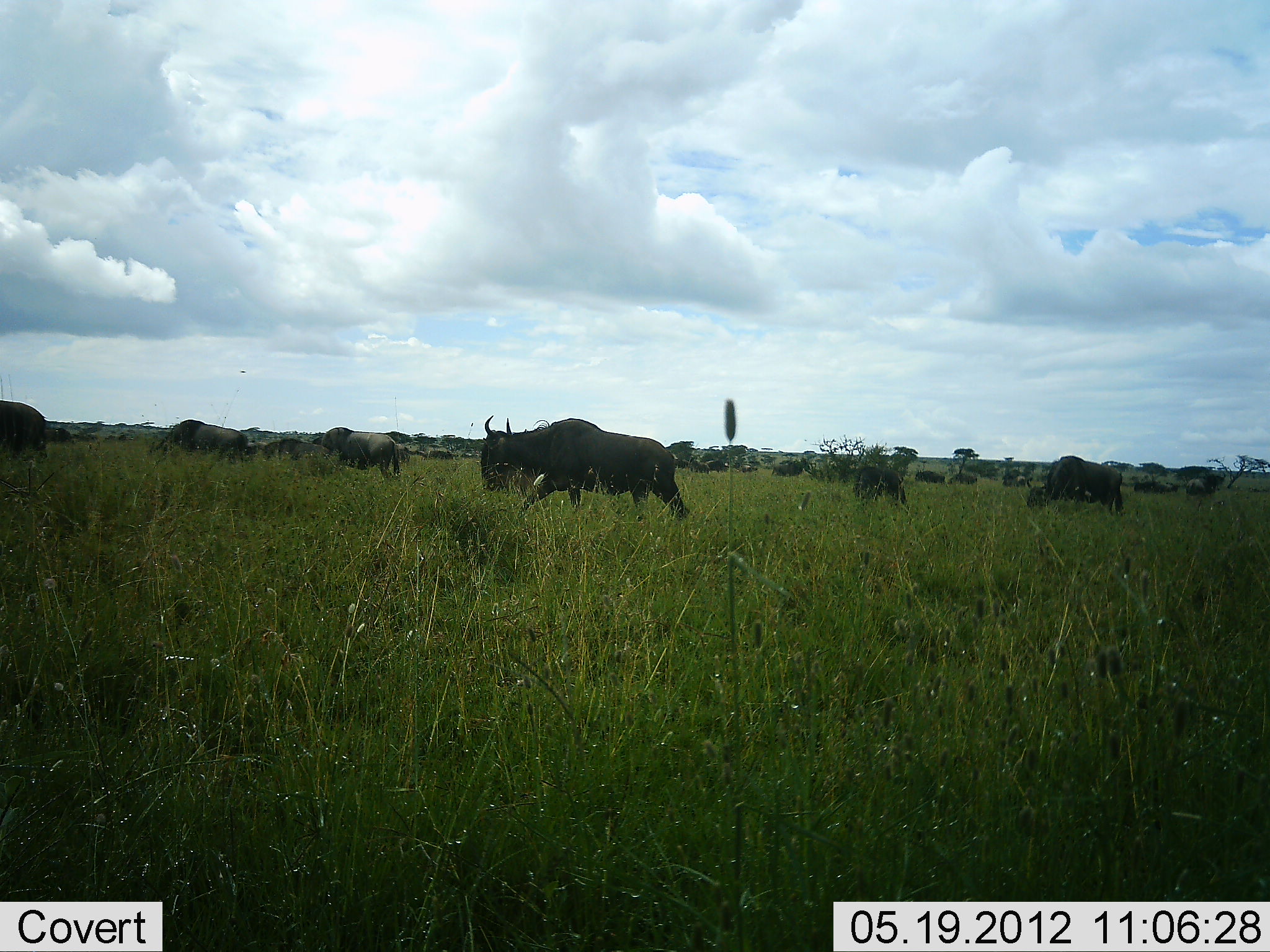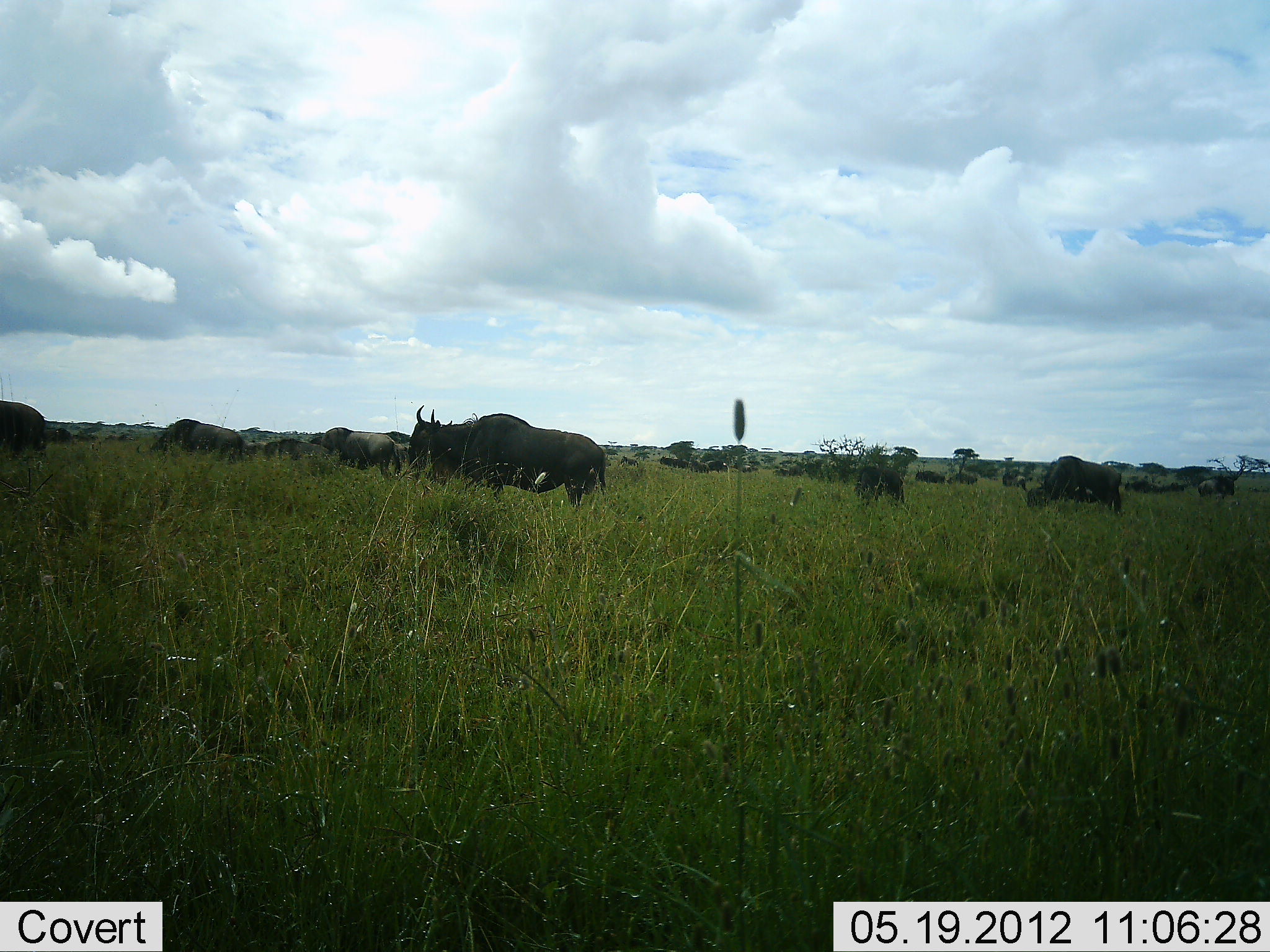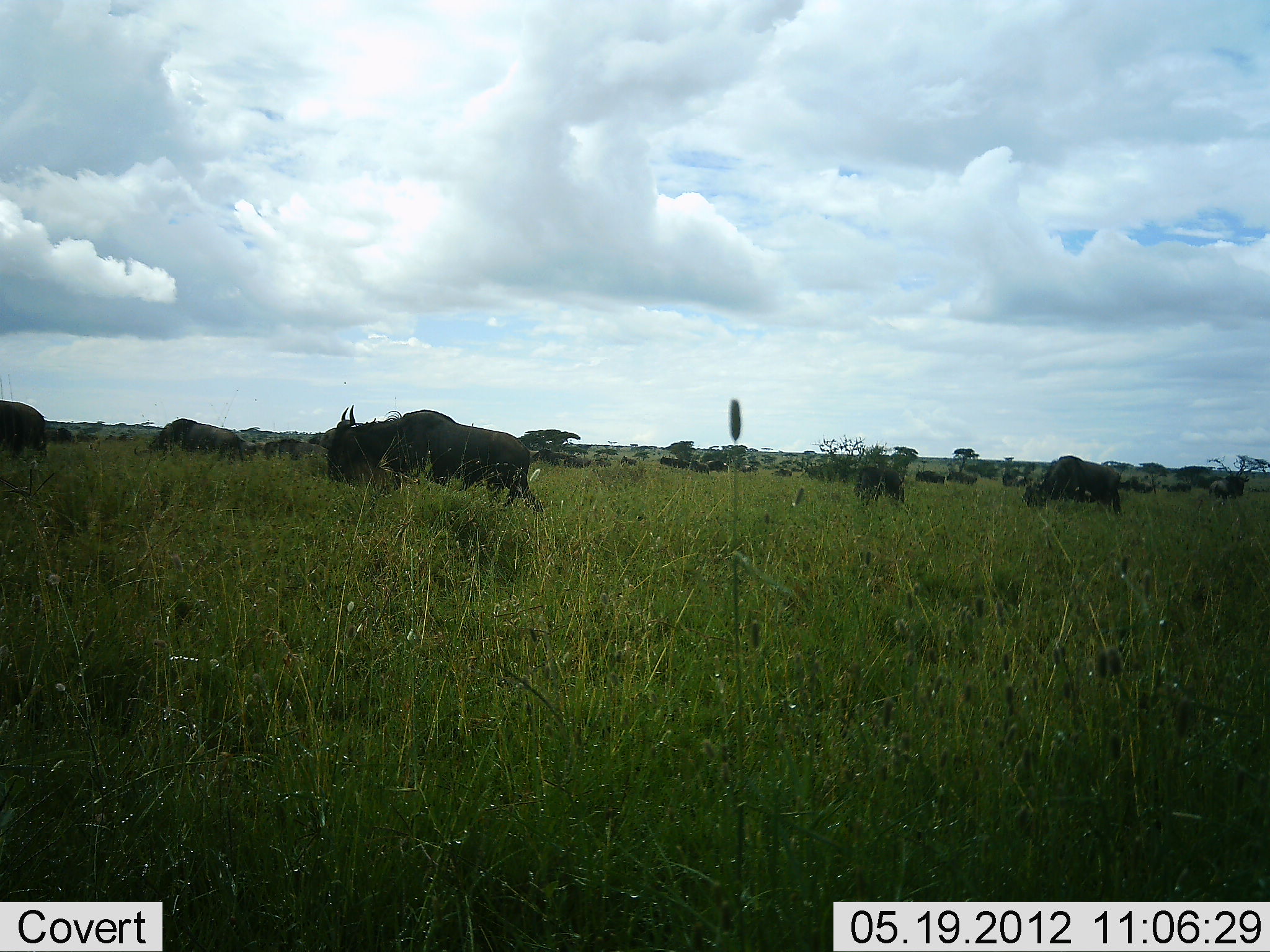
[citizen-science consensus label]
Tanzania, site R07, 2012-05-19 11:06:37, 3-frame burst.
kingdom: Animalia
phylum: Chordata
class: Mammalia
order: Artiodactyla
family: Bovidae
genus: Connochaetes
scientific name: Connochaetes taurinus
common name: blue wildebeest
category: wildebeest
Wildebeest (blue wildebeest) (Connochaetes taurinus), count 11-50. Behavior (volunteer vote fractions): standing 50%, resting 0%, moving 90%, interacting 0%. Young present (vote fraction): 0%. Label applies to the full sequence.